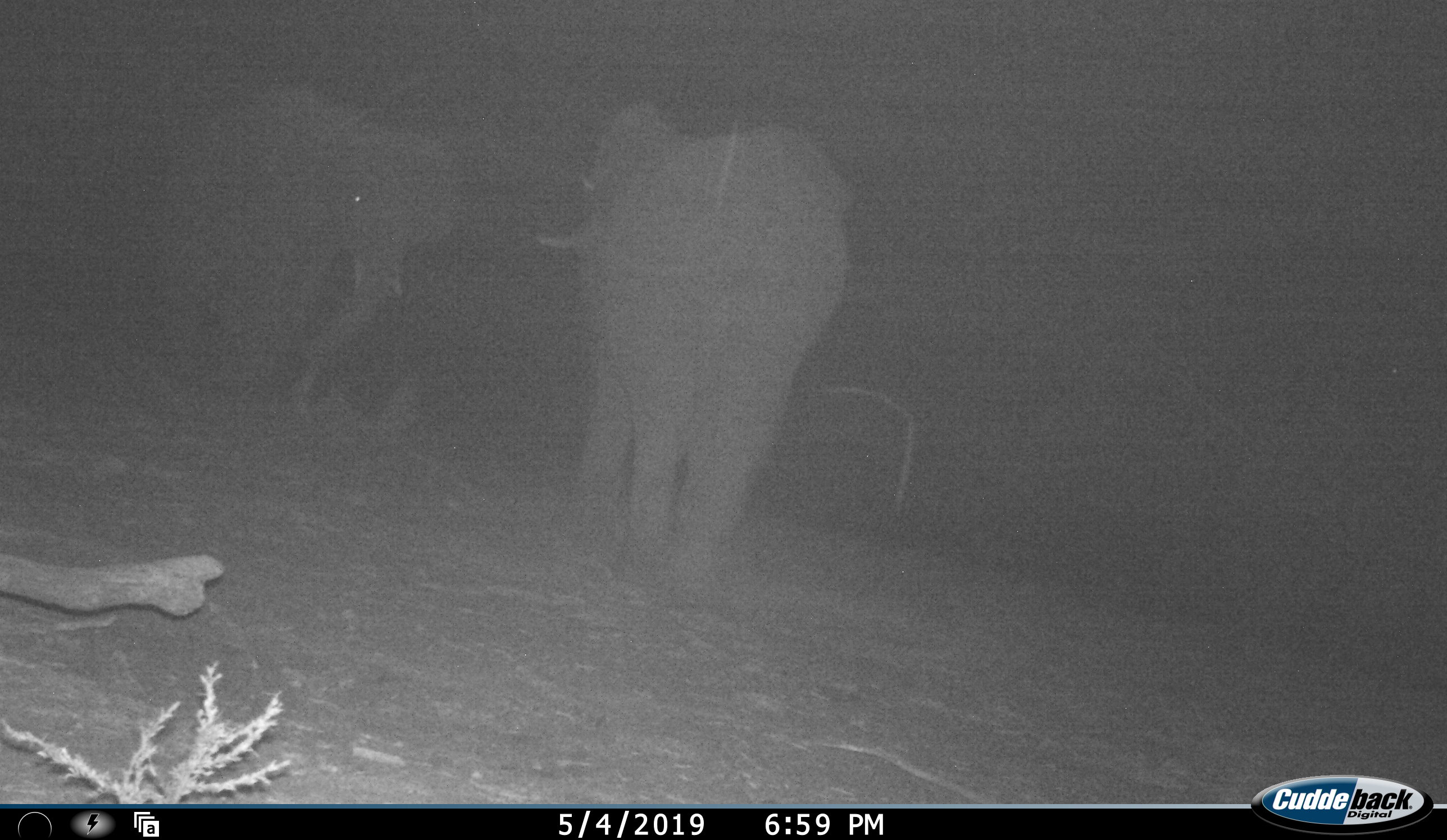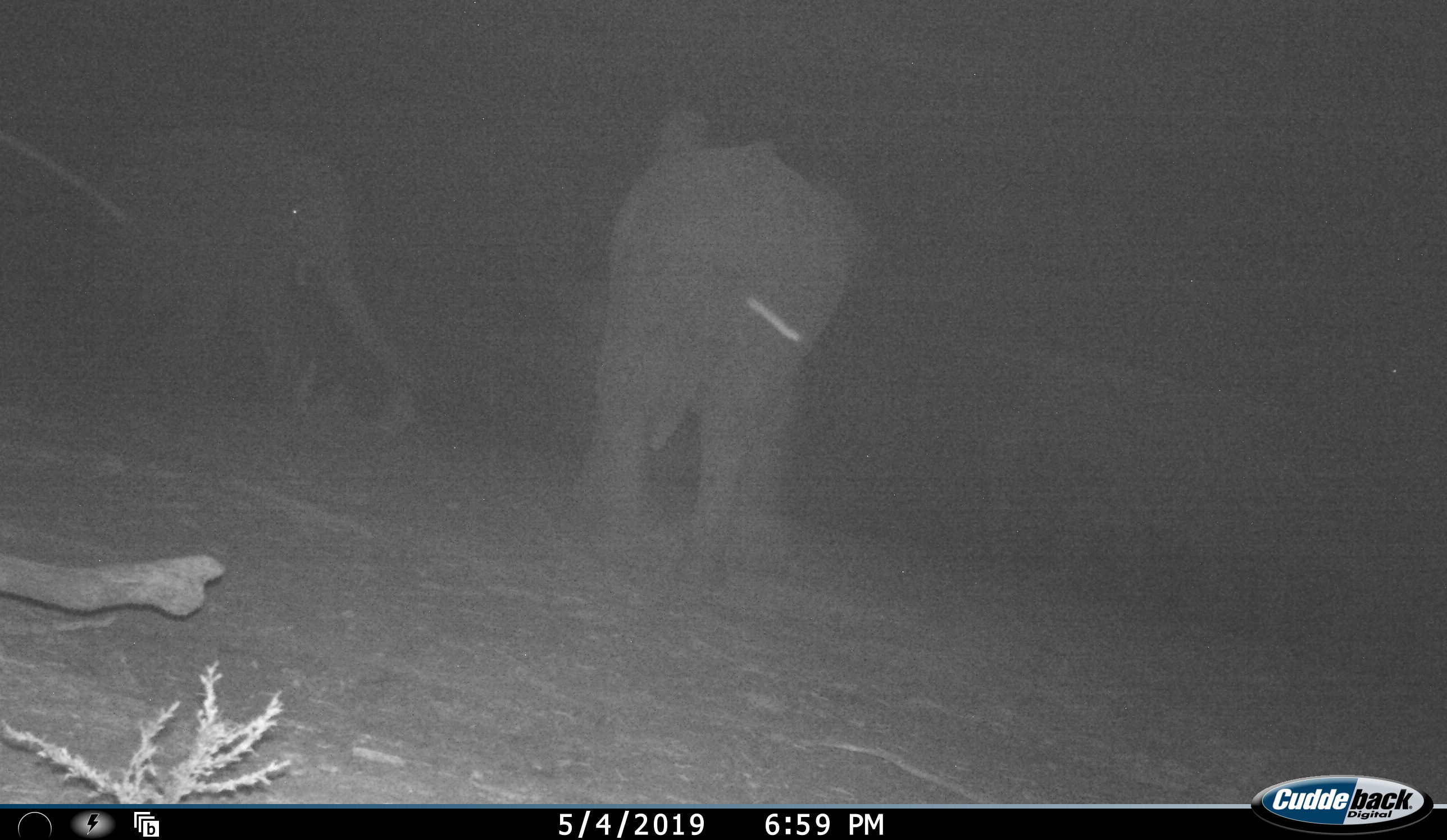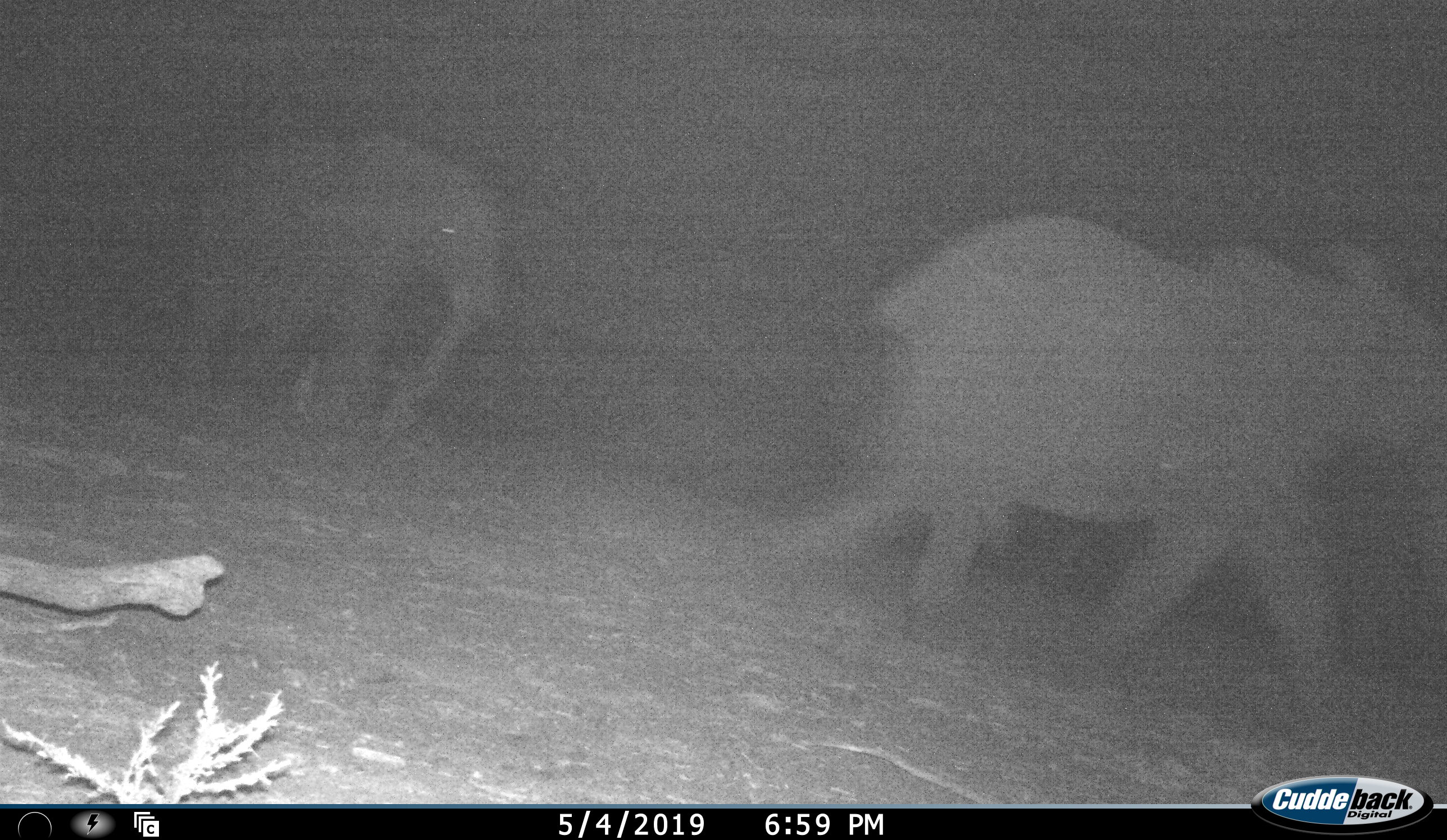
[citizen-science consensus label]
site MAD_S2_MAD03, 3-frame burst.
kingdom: Animalia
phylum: Chordata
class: Mammalia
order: Proboscidea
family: Elephantidae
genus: Loxodonta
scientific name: Loxodonta africana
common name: african bush elephant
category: elephant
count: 2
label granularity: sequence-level